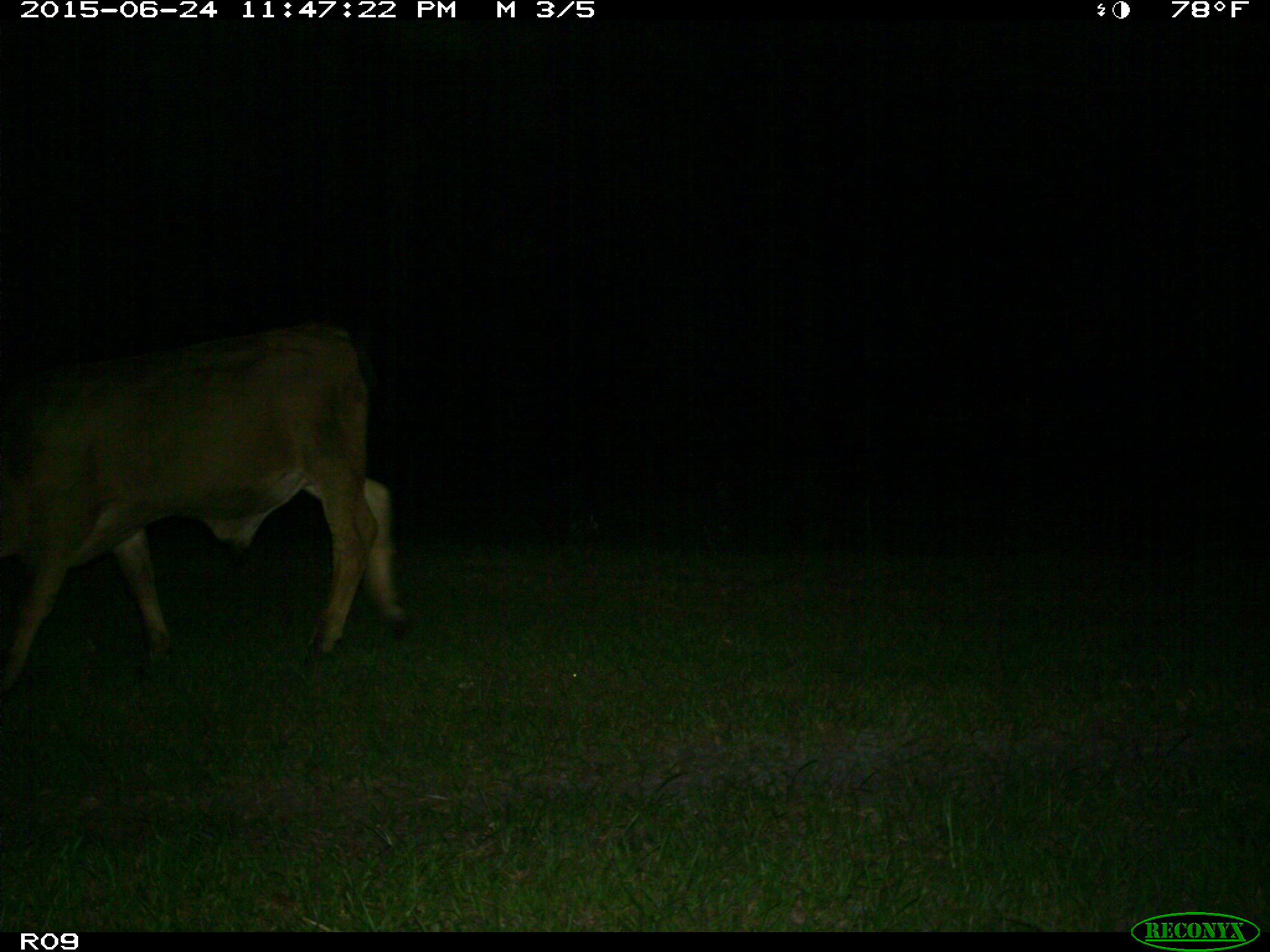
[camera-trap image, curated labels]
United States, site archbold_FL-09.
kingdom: Animalia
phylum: Chordata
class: Mammalia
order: Artiodactyla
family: Bovidae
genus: Bos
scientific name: Bos taurus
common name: domestic cow